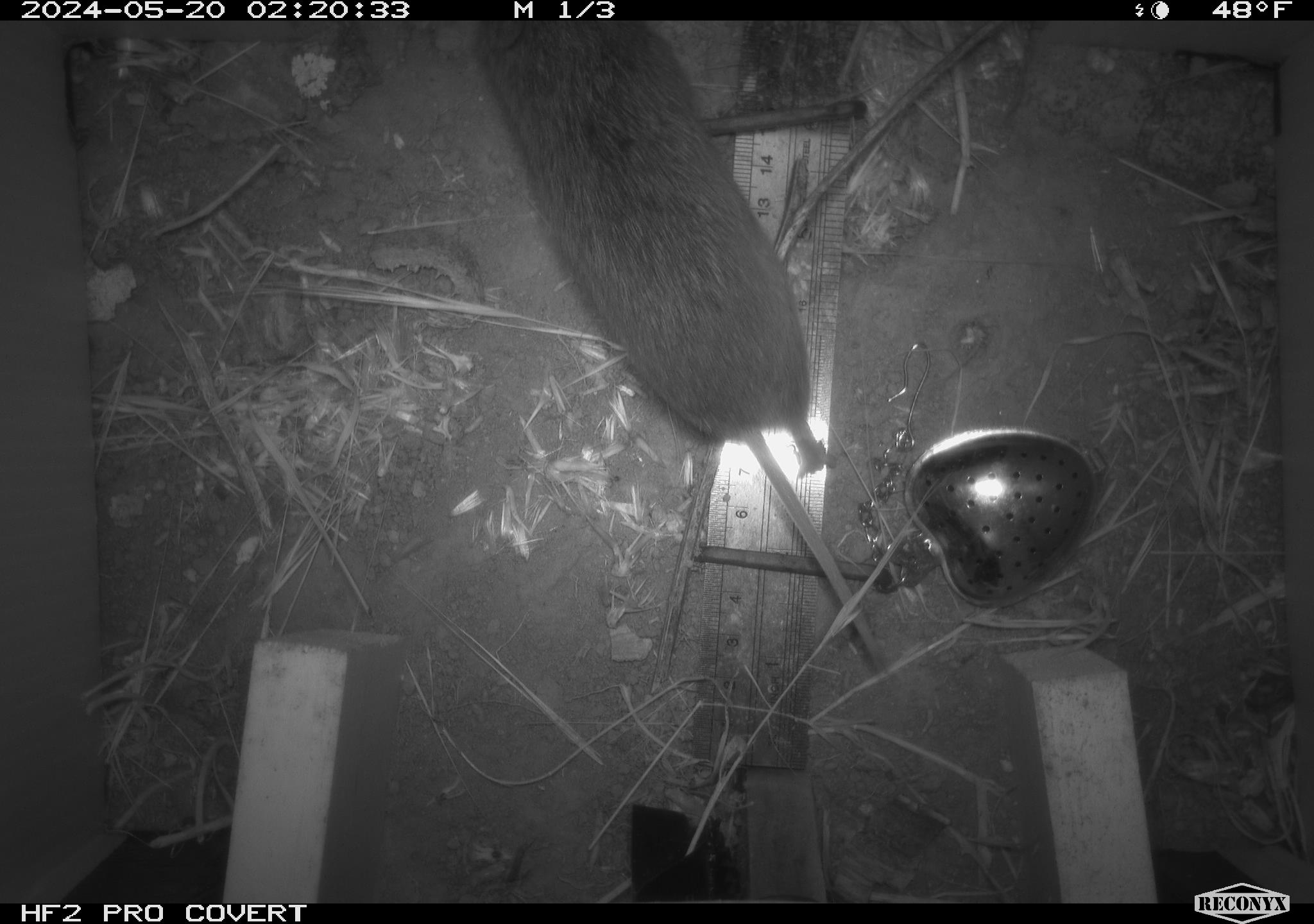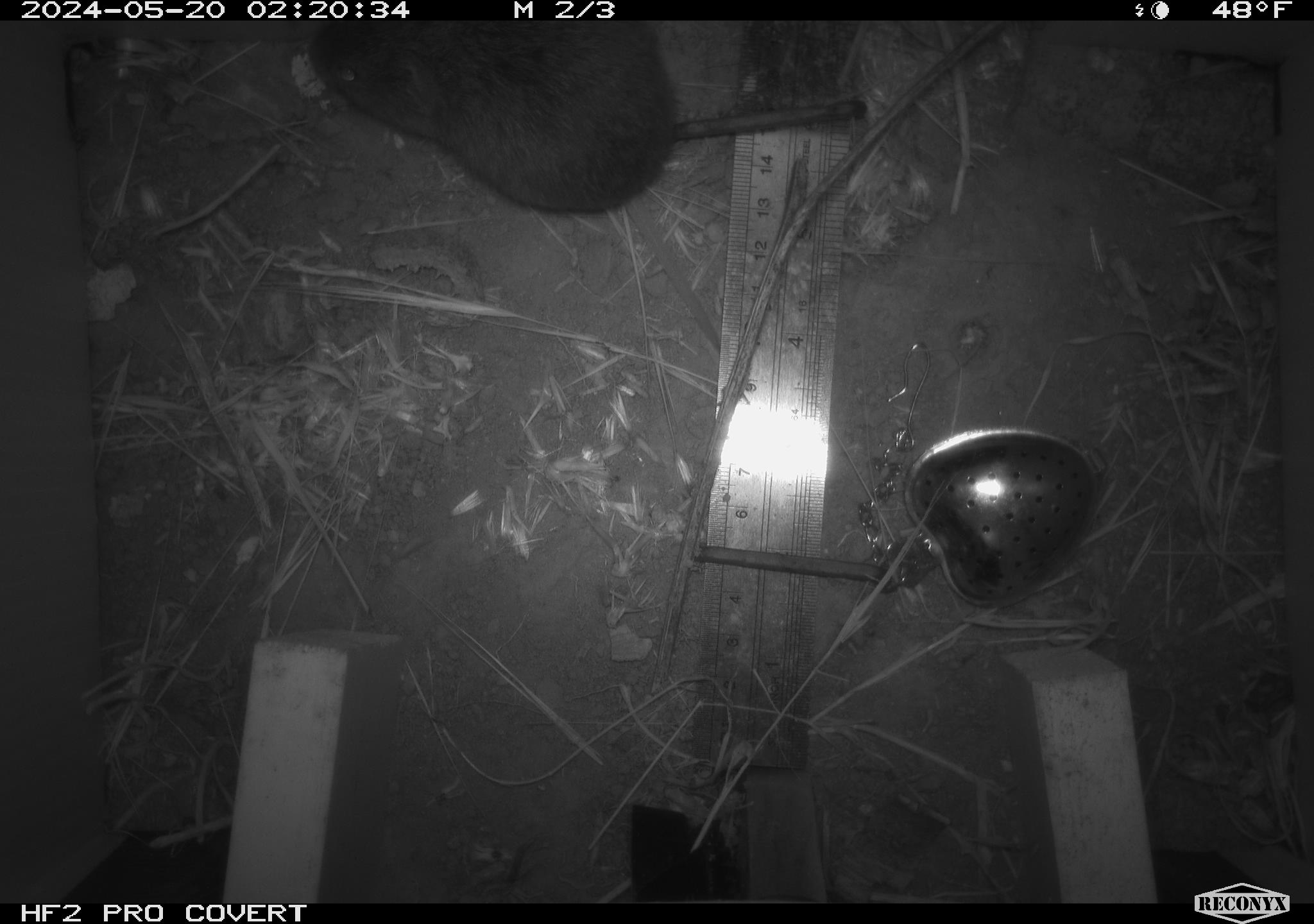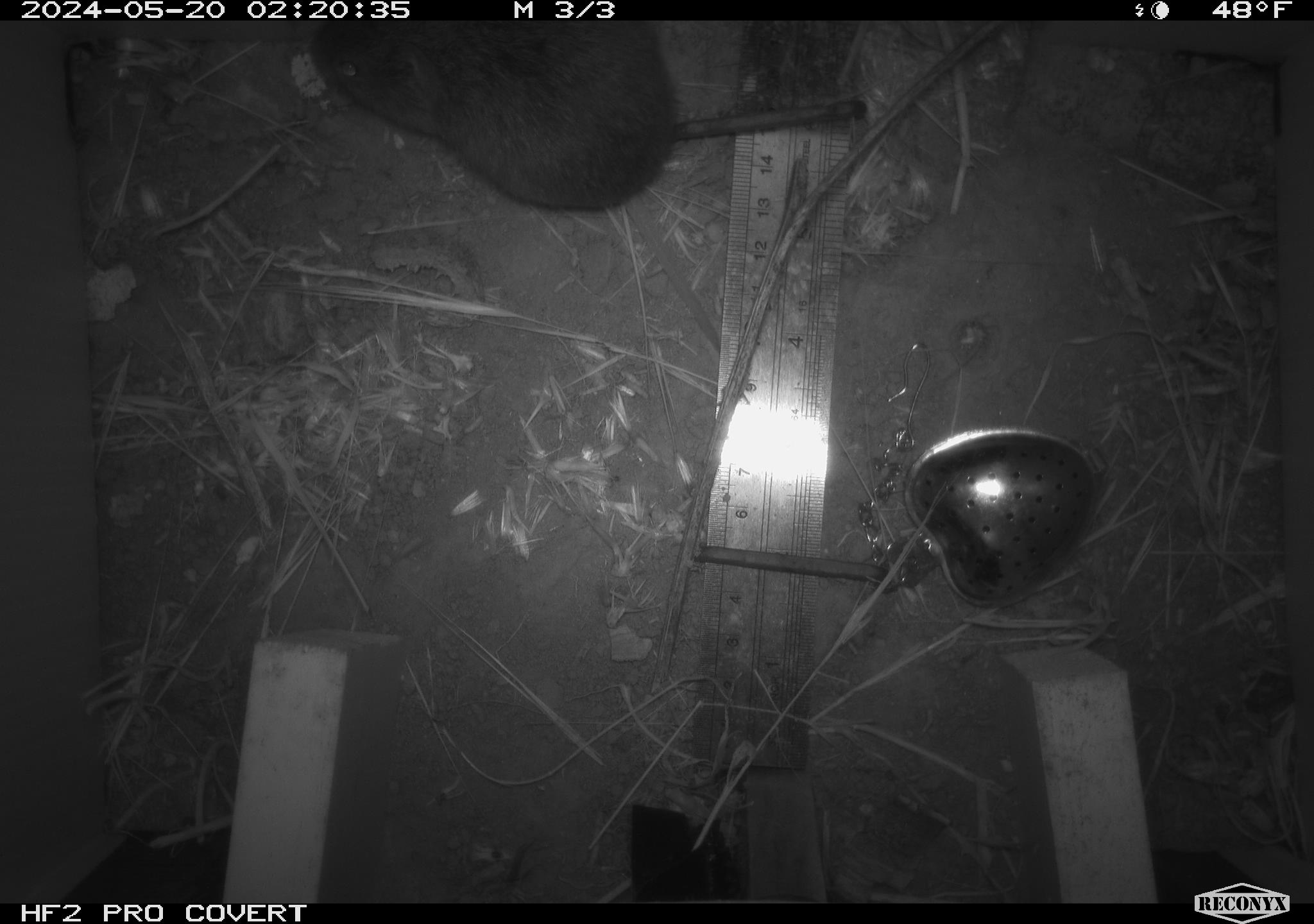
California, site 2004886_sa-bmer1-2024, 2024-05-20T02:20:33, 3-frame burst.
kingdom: Animalia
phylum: Chordata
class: Mammalia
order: Rodentia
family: Cricetidae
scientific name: Arvicolinae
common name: voles, lemmings, and muskrats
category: arvicolinae subfamily